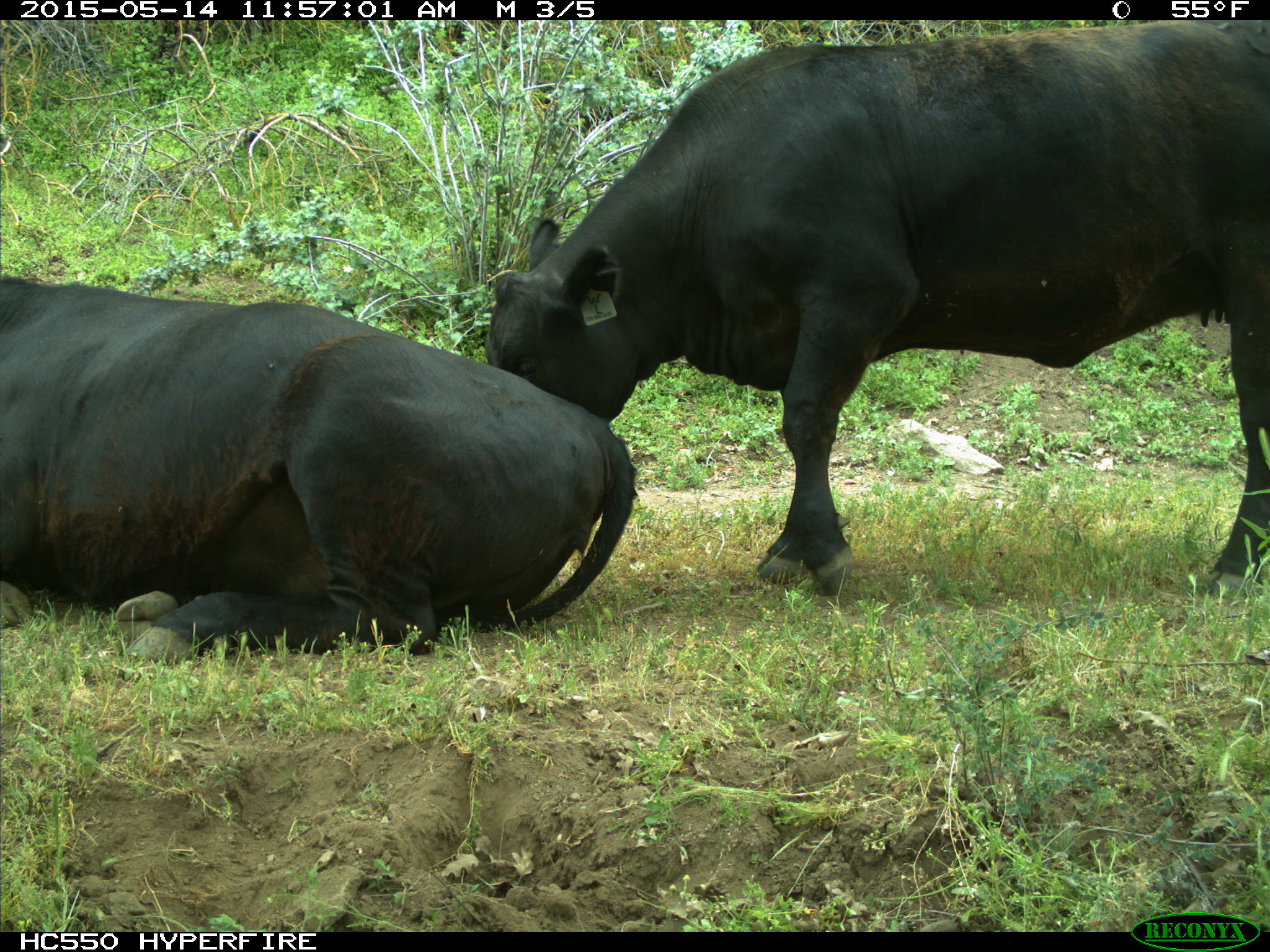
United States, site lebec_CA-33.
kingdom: Animalia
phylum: Chordata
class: Mammalia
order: Artiodactyla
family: Bovidae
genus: Bos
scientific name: Bos taurus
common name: domestic cow